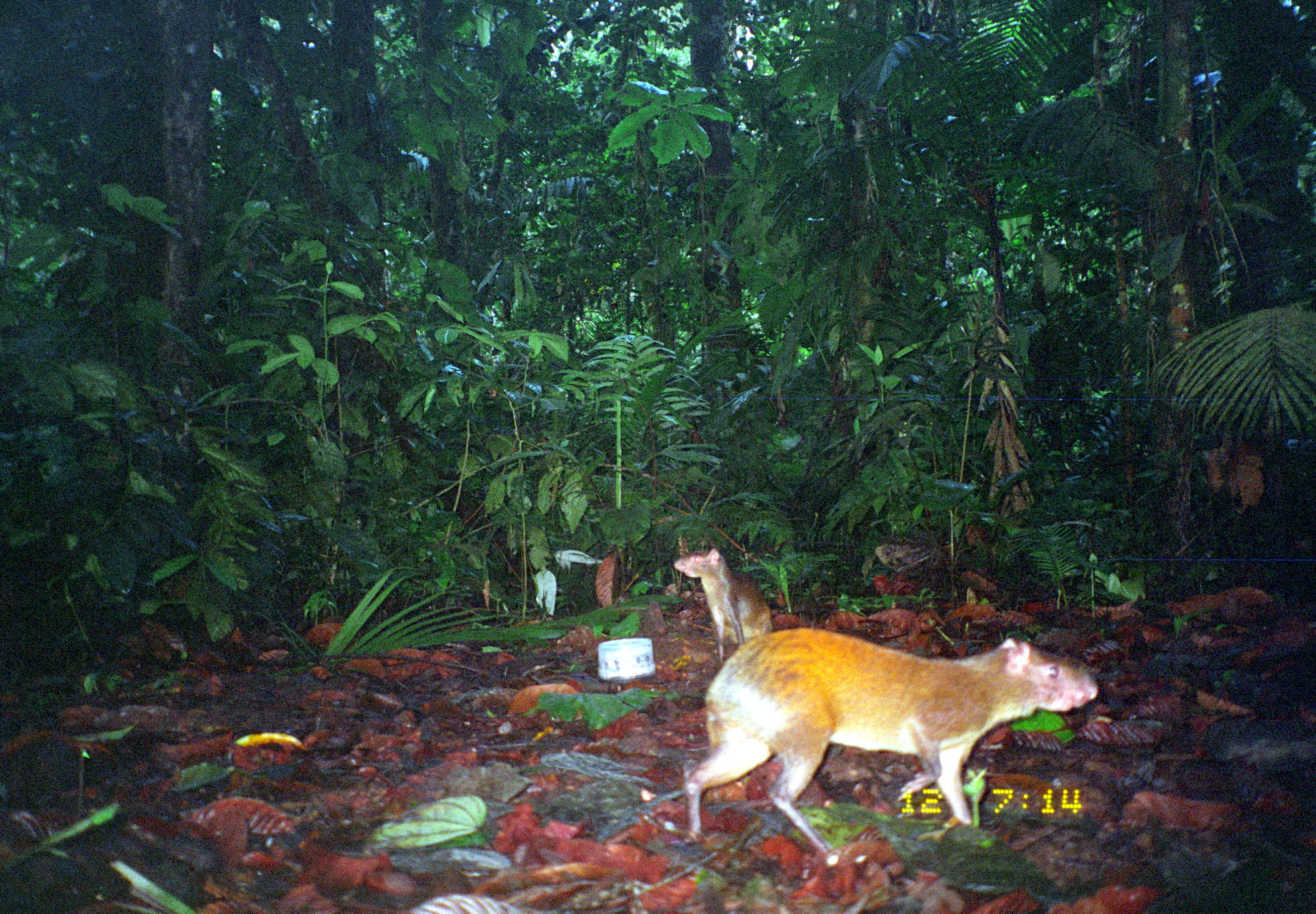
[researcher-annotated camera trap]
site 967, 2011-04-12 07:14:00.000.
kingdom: Animalia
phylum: Chordata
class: Mammalia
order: Rodentia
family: Dasyproctidae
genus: Dasyprocta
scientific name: Dasyprocta punctata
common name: central american agouti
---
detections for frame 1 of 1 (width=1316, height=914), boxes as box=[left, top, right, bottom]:
dasyprocta punctata: box=[680, 628, 1099, 863]; box=[672, 546, 773, 662]